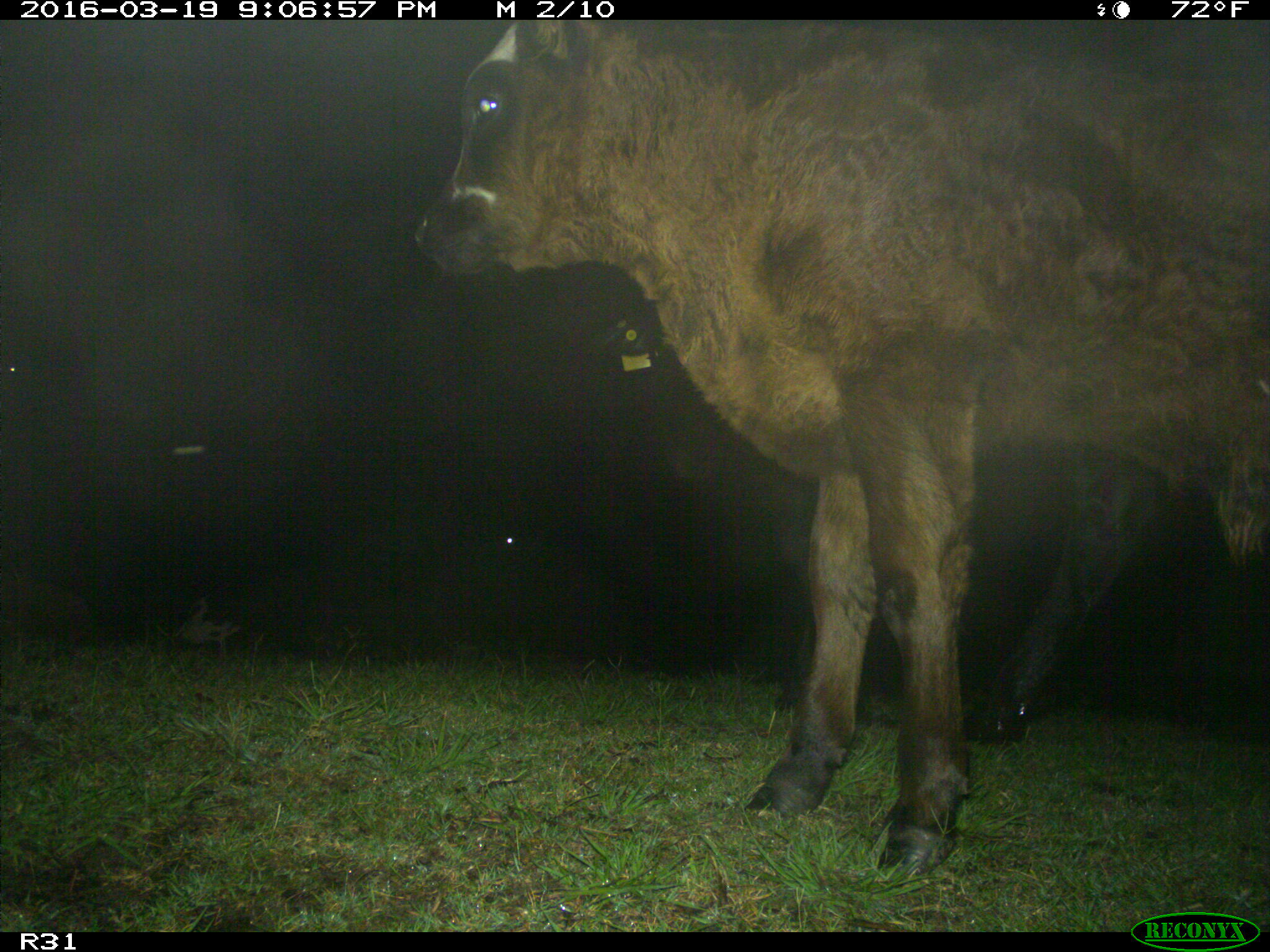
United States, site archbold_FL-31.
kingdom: Animalia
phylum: Chordata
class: Mammalia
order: Artiodactyla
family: Bovidae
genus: Bos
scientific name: Bos taurus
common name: domestic cow